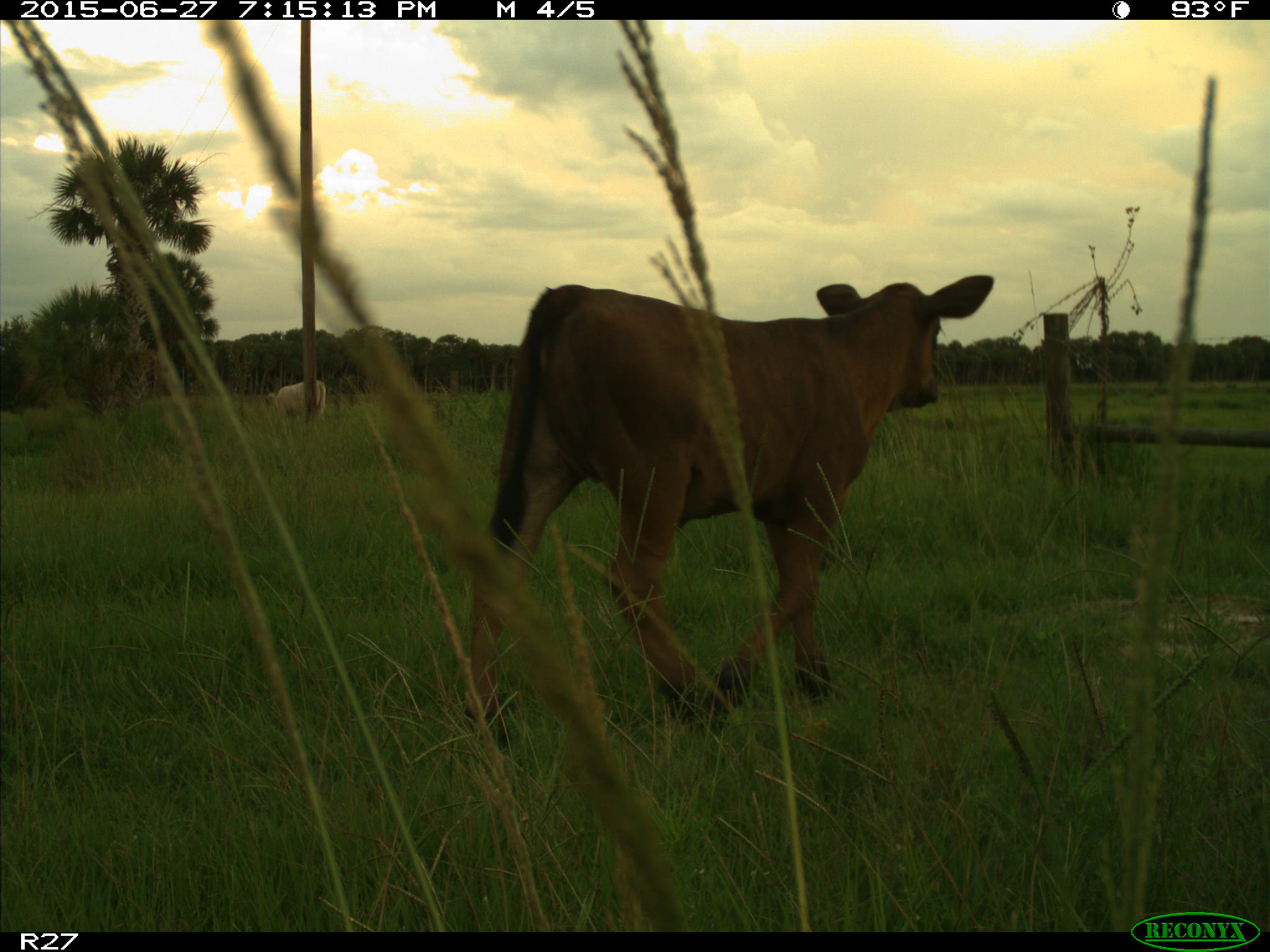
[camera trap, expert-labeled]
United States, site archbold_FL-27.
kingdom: Animalia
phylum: Chordata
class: Mammalia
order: Artiodactyla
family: Bovidae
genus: Bos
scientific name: Bos taurus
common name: domestic cow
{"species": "Bos taurus (domestic cow)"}